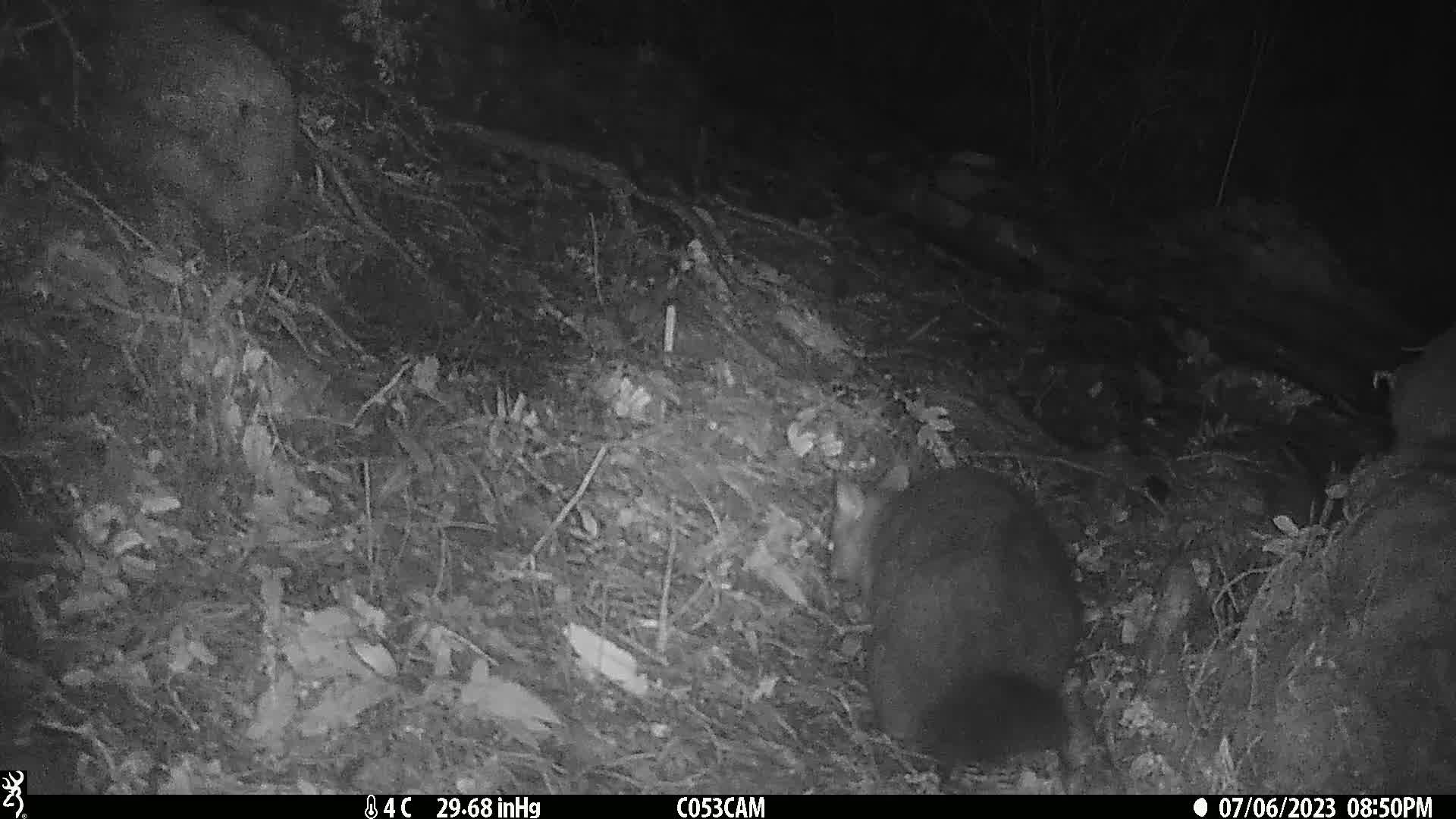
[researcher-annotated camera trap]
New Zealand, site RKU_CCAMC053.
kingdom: Animalia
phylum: Chordata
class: Mammalia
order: Diprotodontia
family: Phalangeridae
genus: Trichosurus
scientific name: Trichosurus vulpecula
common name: common brushtail possum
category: possum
Possum (common brushtail possum) (Trichosurus vulpecula).